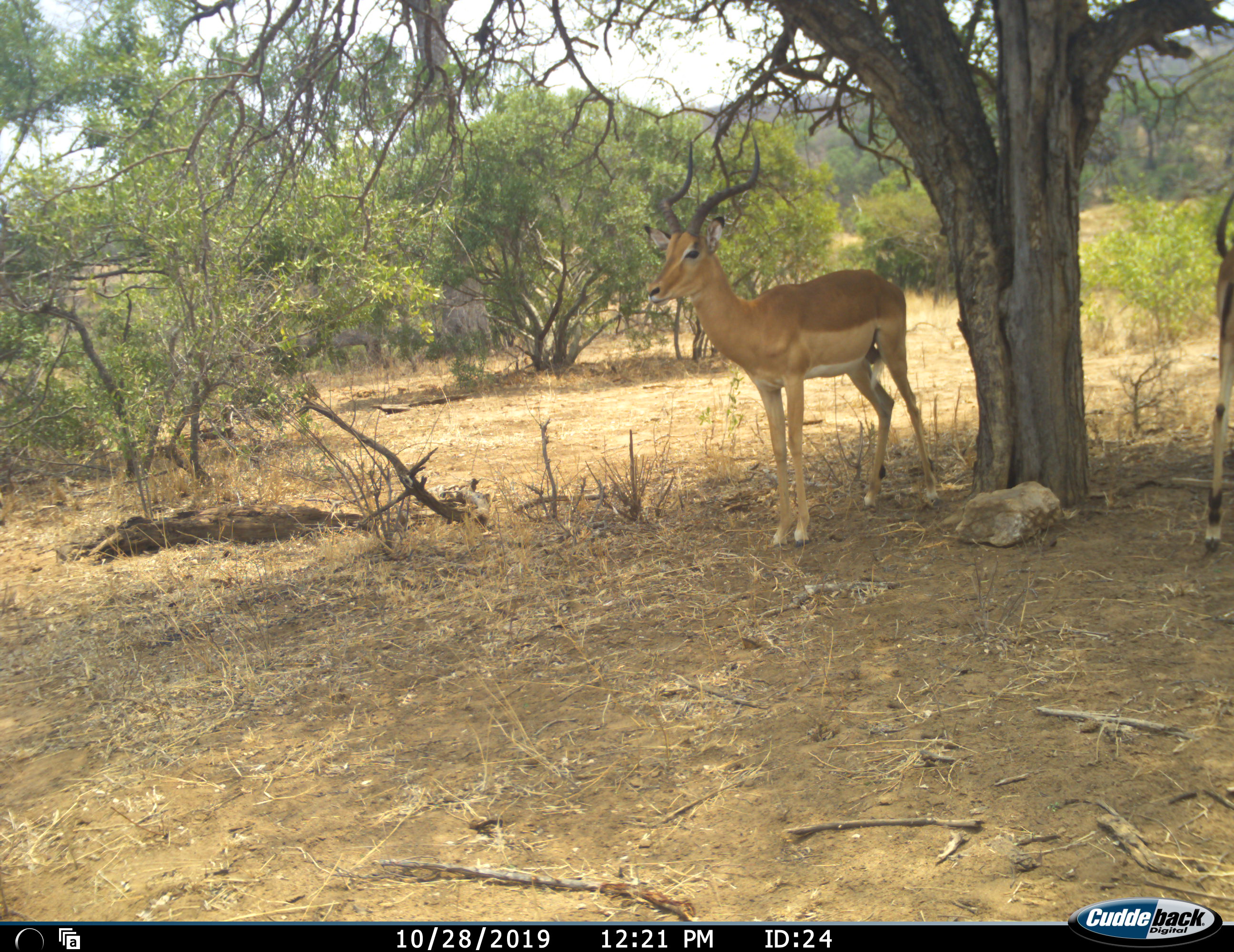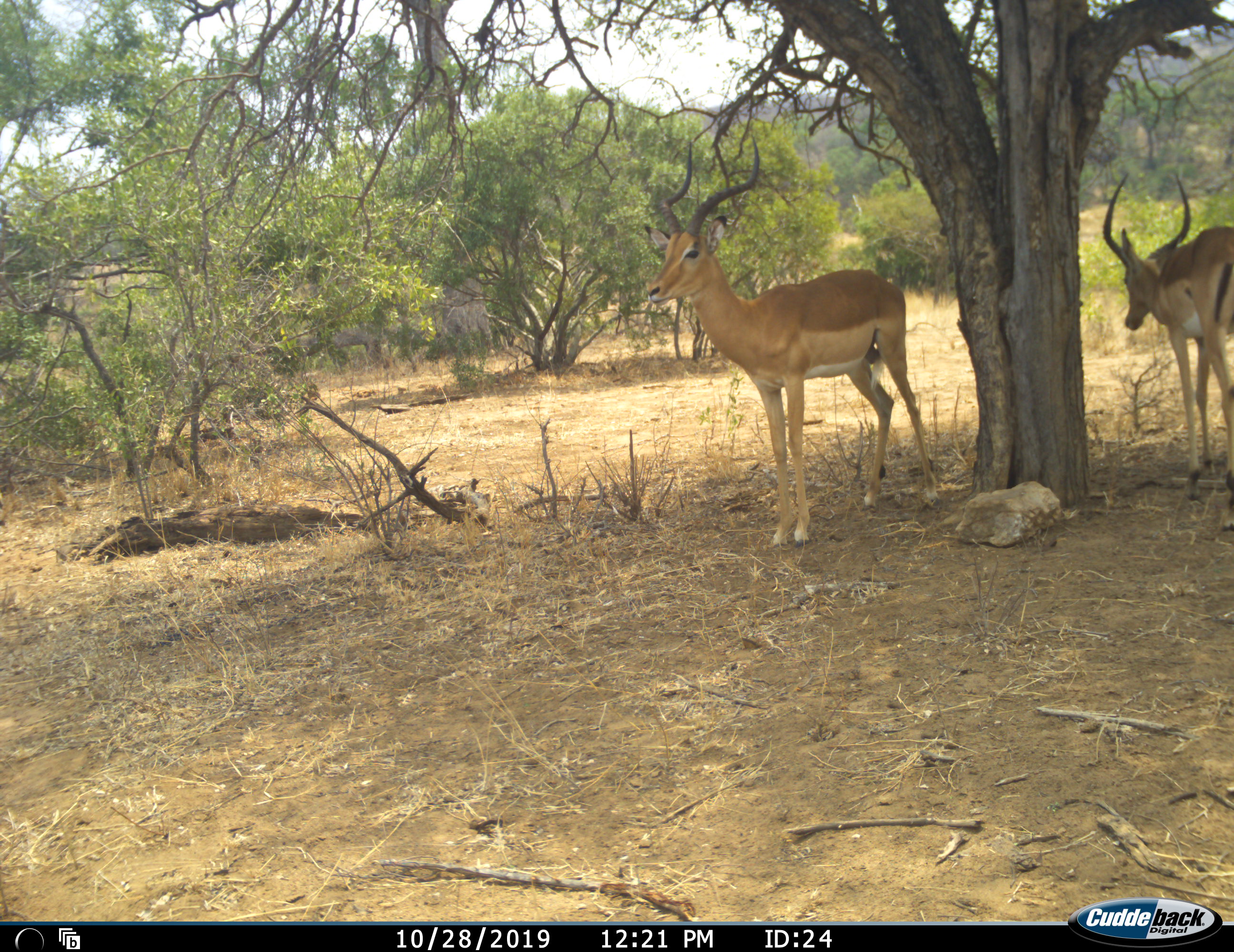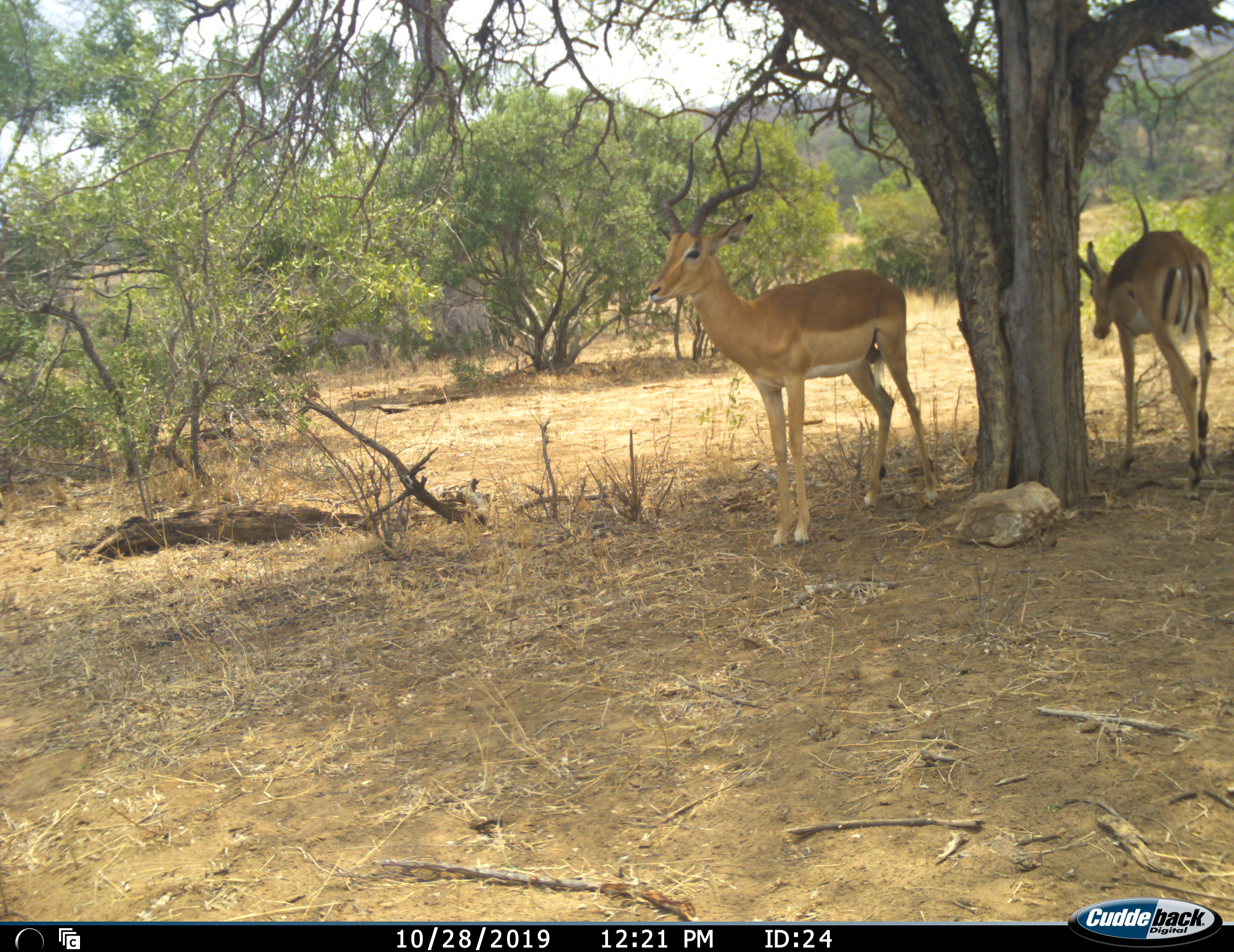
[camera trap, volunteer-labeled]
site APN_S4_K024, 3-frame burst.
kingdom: Animalia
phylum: Chordata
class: Mammalia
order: Artiodactyla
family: Bovidae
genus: Aepyceros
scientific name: Aepyceros melampus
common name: impala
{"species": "impala (Aepyceros melampus)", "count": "2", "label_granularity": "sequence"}